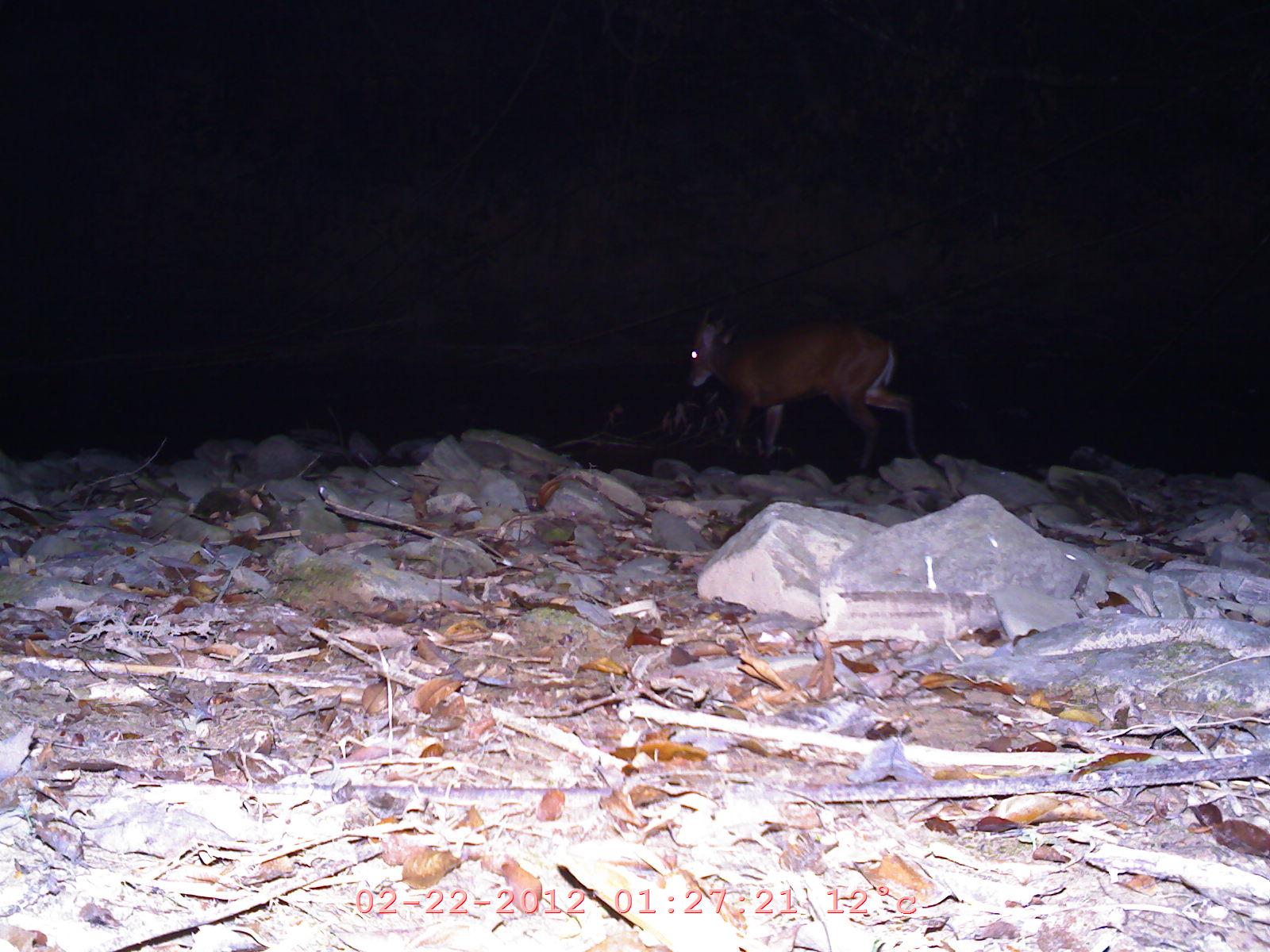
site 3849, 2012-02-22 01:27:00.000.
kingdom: Animalia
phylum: Chordata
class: Mammalia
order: Artiodactyla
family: Cervidae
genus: Muntiacus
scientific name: Muntiacus muntjak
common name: southern red muntjac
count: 1